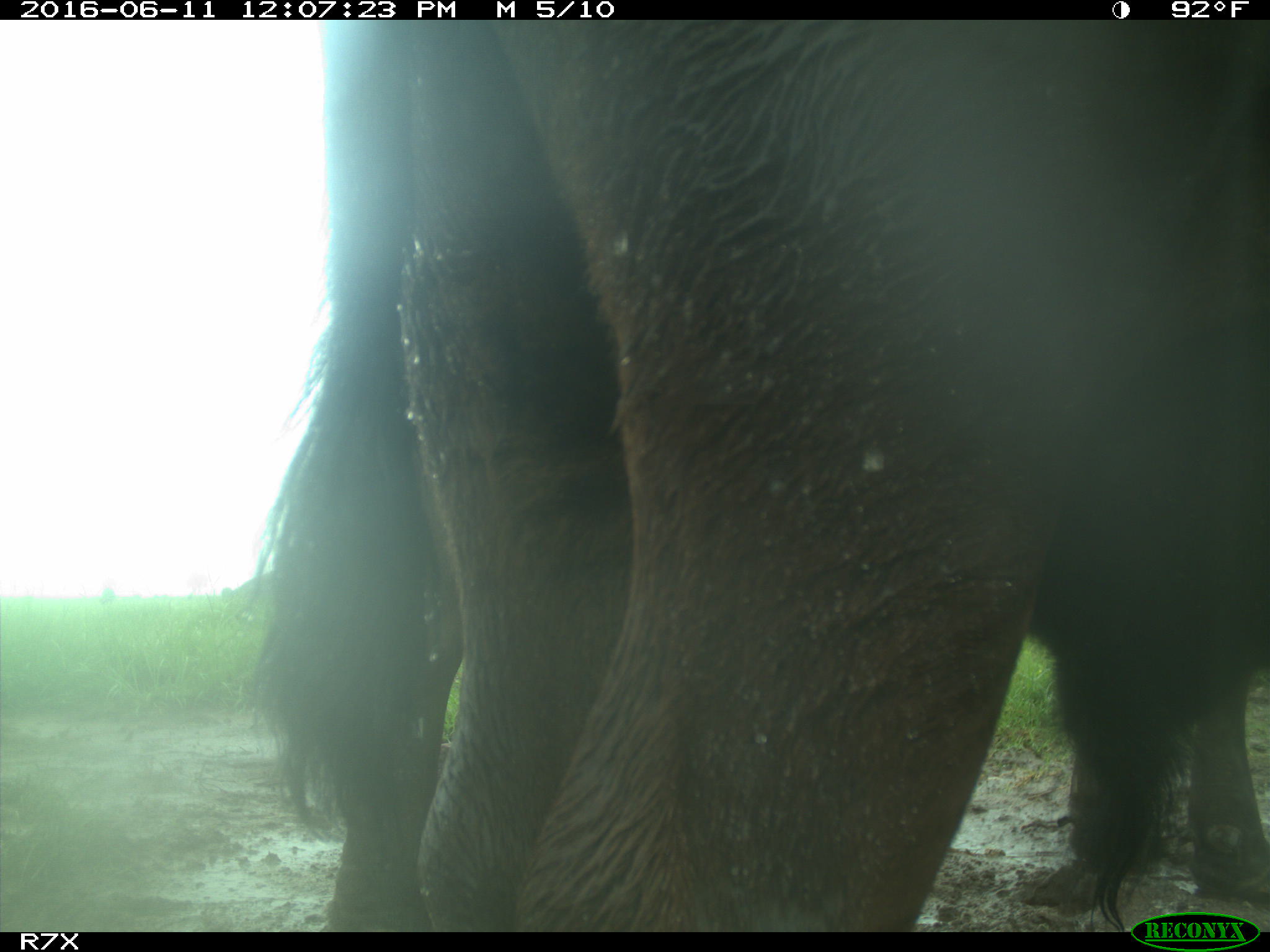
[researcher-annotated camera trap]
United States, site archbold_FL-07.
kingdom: Animalia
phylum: Chordata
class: Mammalia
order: Artiodactyla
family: Bovidae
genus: Bos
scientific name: Bos taurus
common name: domestic cow